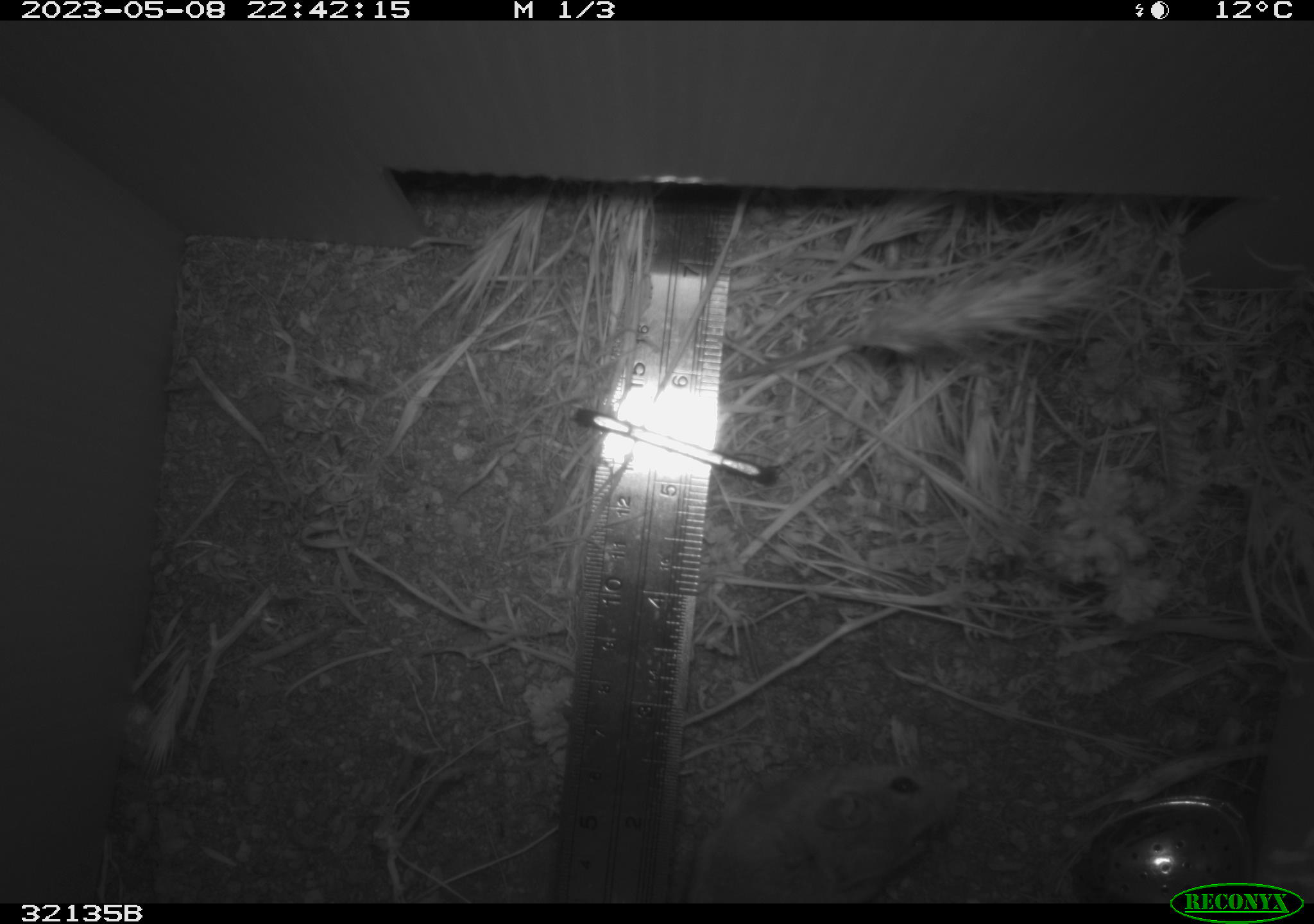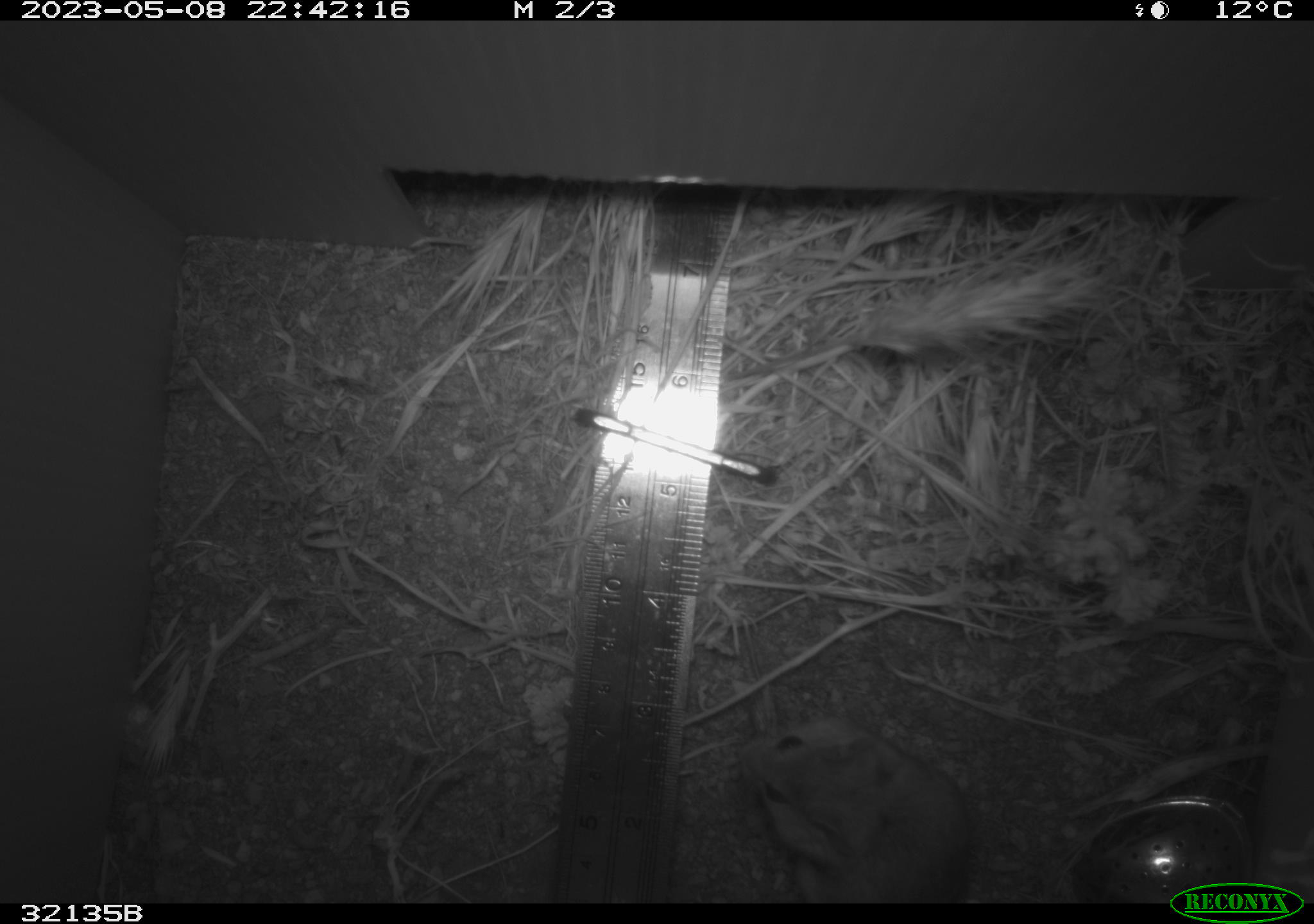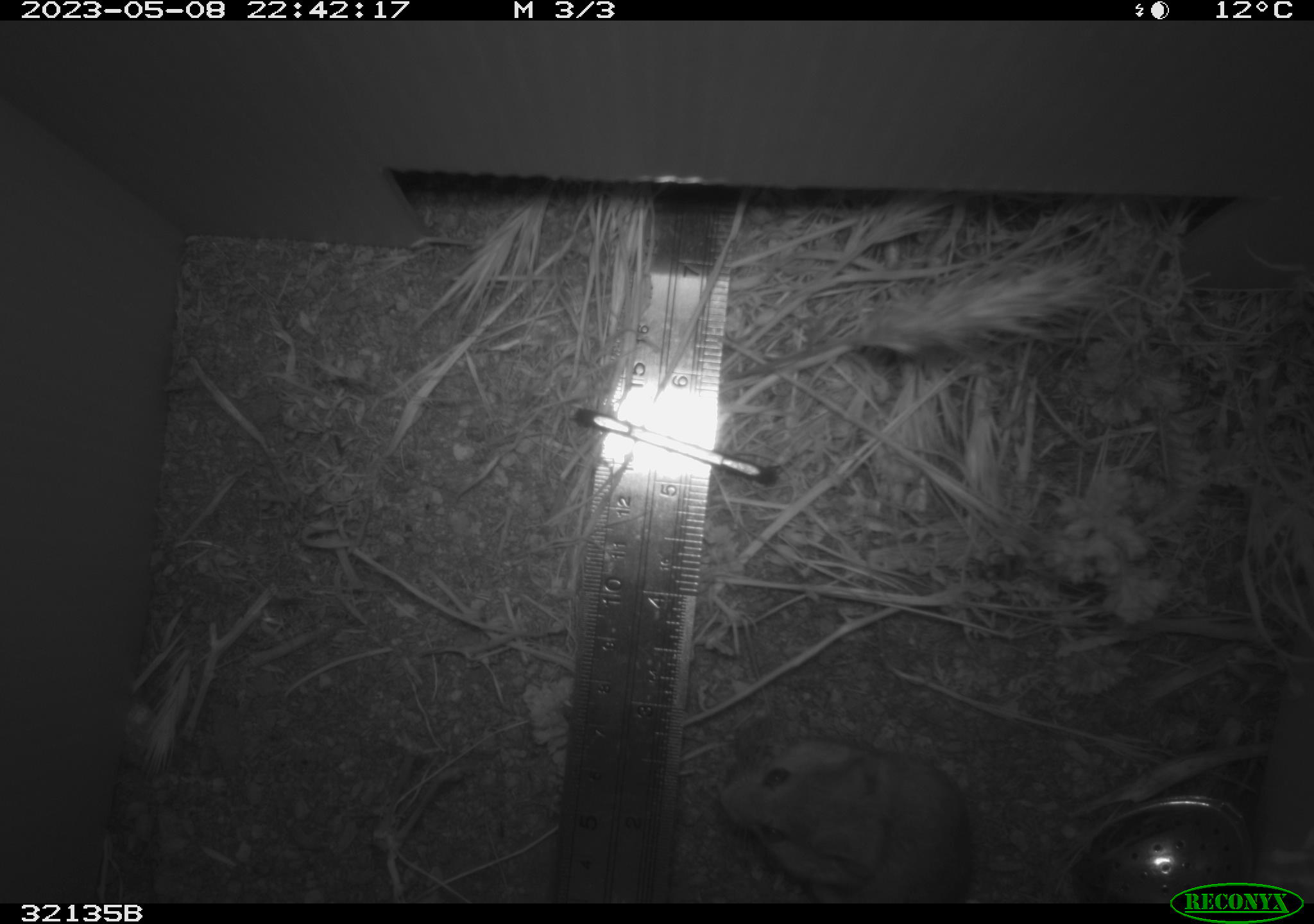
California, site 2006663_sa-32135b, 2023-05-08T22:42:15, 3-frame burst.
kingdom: Animalia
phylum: Chordata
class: Mammalia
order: Rodentia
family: Cricetidae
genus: Peromyscus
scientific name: Peromyscus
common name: deer mice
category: peromyscus species